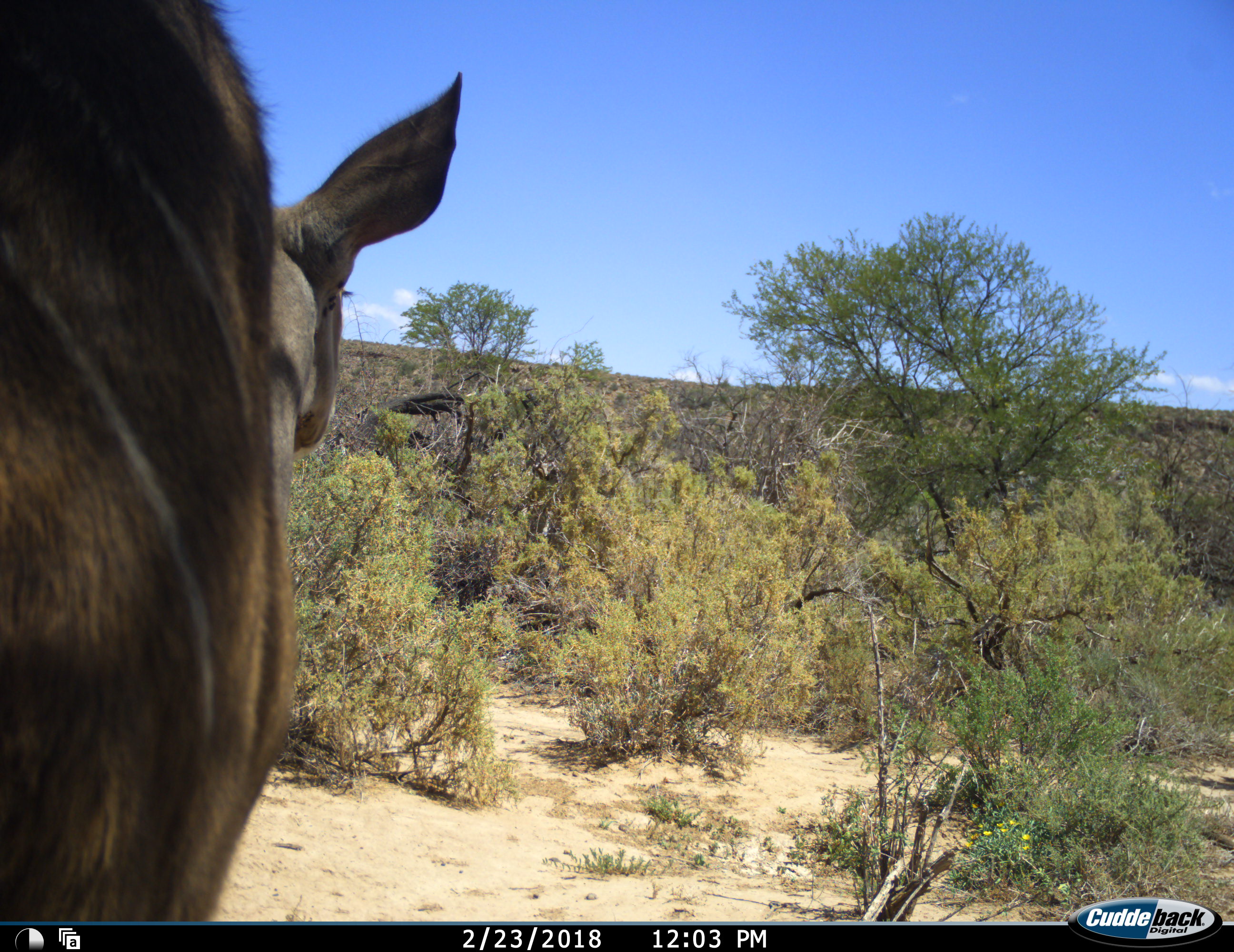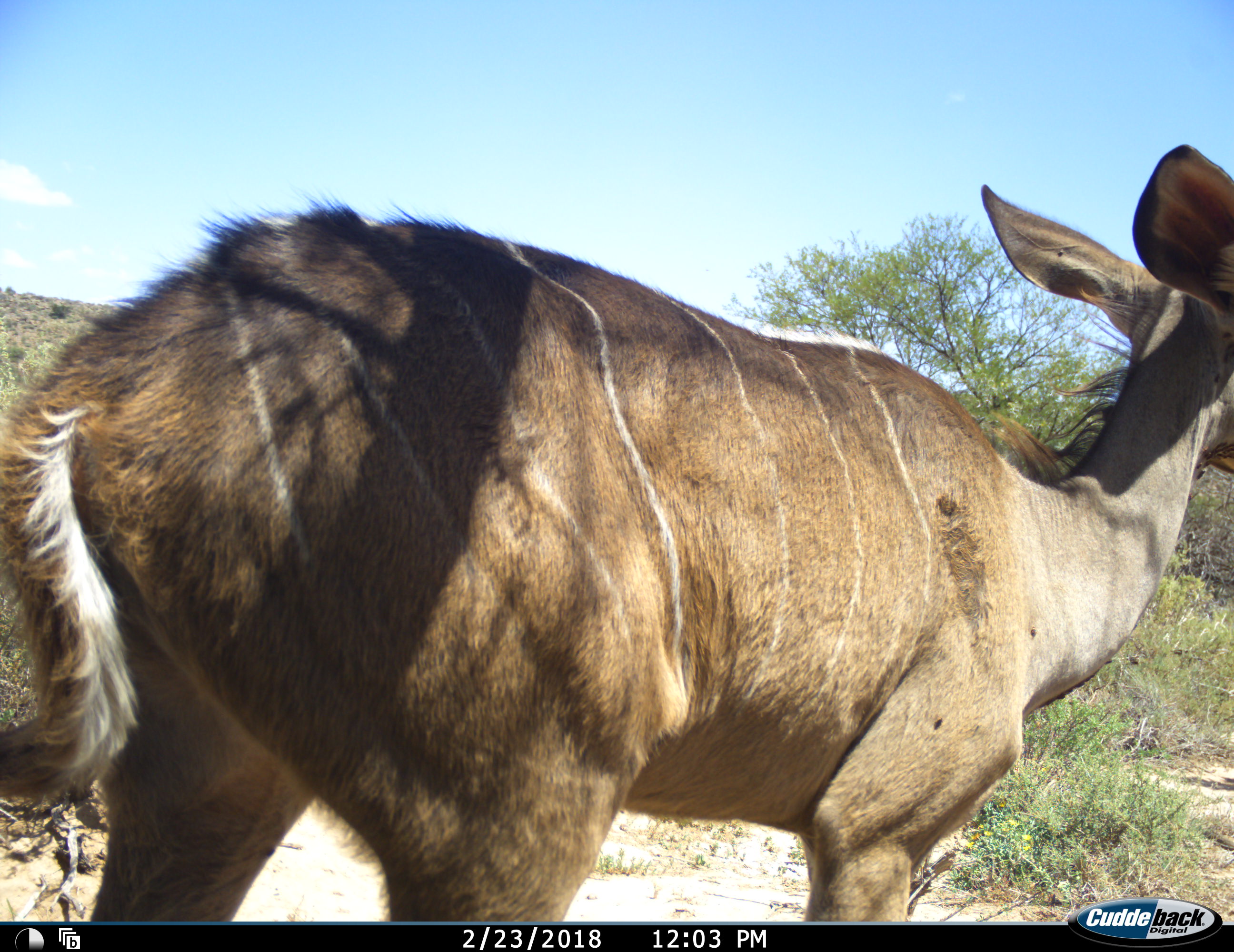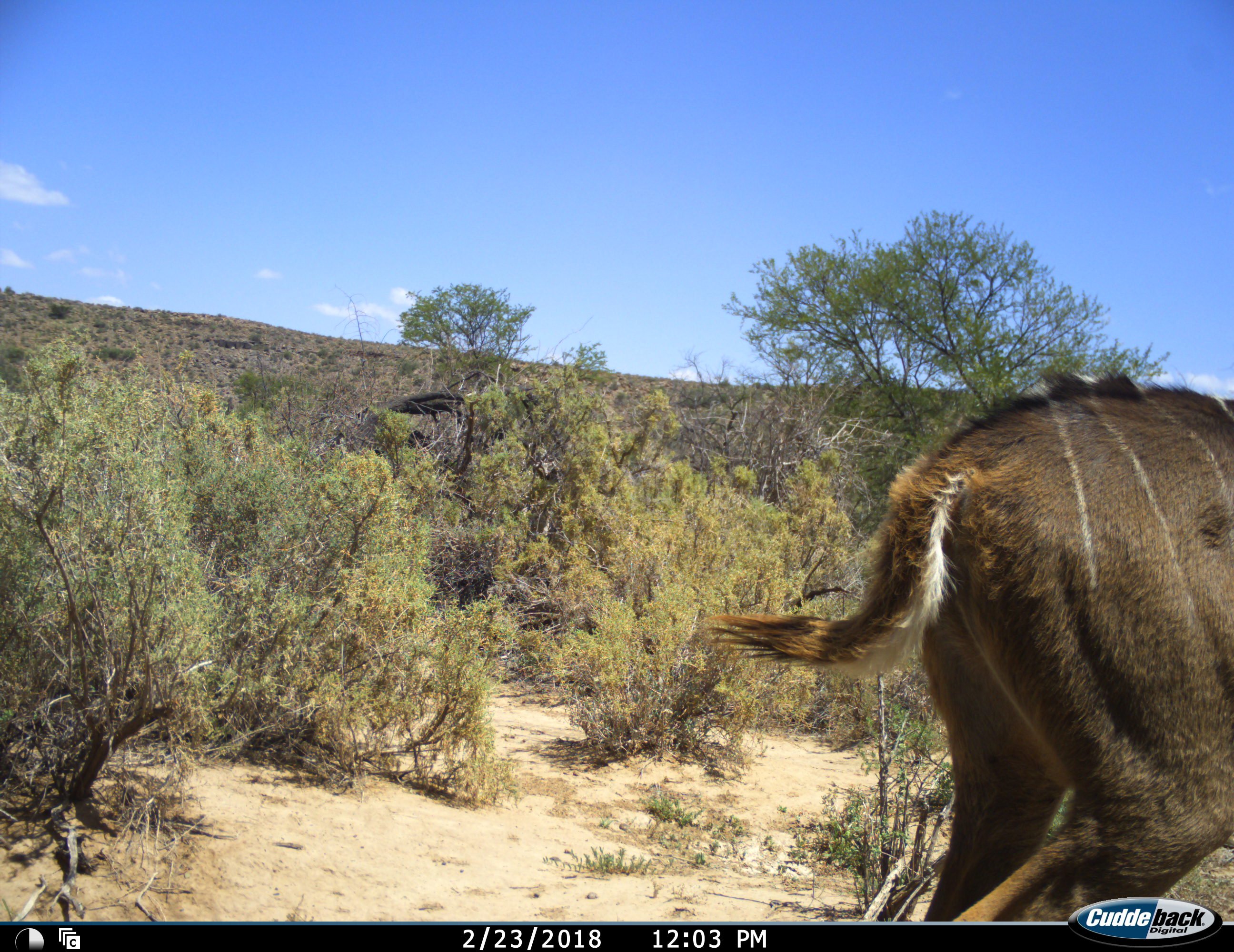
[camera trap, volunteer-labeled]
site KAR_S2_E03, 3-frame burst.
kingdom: Animalia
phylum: Chordata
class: Mammalia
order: Artiodactyla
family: Bovidae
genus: Tragelaphus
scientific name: Tragelaphus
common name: kudu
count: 1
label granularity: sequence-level